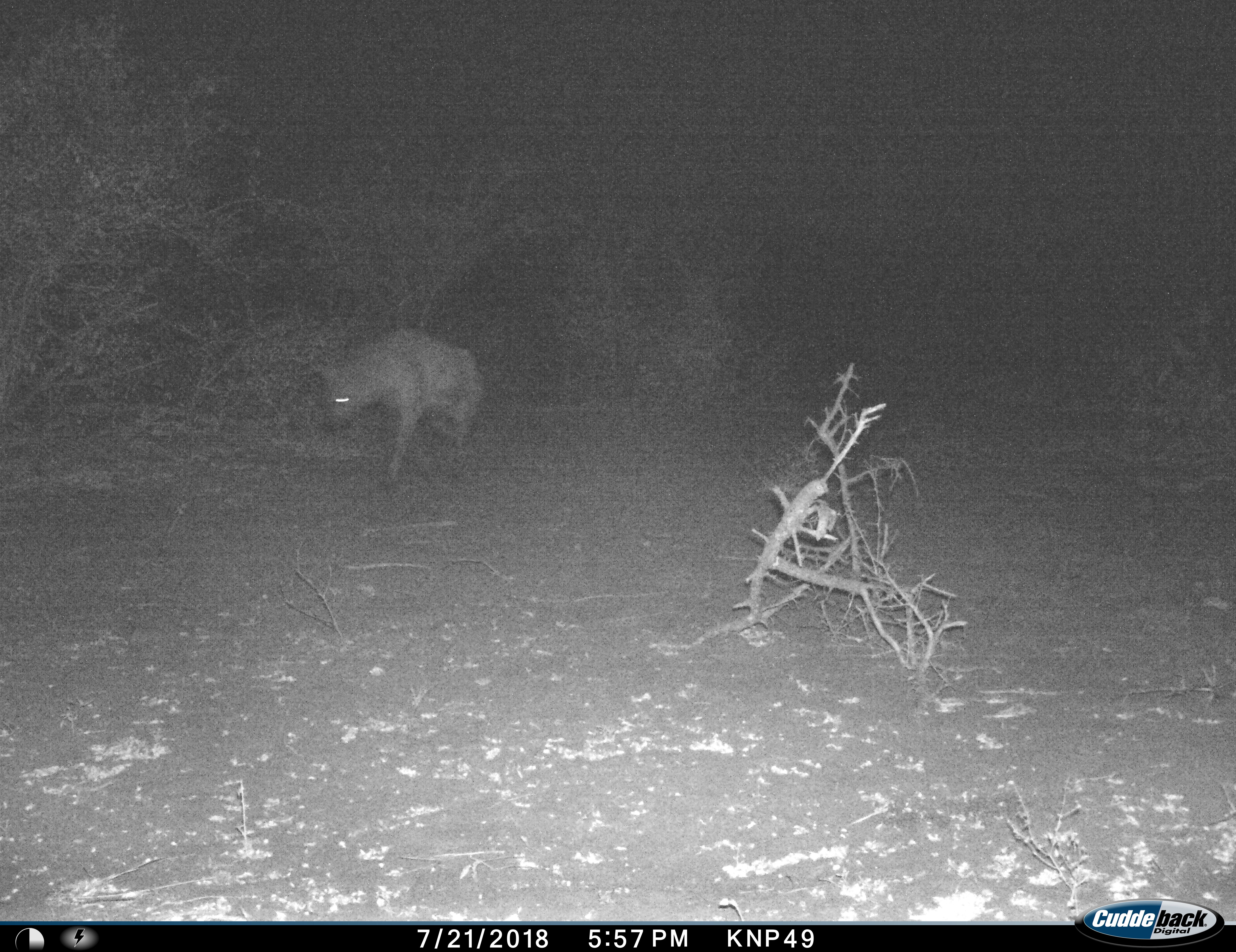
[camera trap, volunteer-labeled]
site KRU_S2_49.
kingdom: Animalia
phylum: Chordata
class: Mammalia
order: Carnivora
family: Hyaenidae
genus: Crocuta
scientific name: Crocuta crocuta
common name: spotted hyena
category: hyenaspotted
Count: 1.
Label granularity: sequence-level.